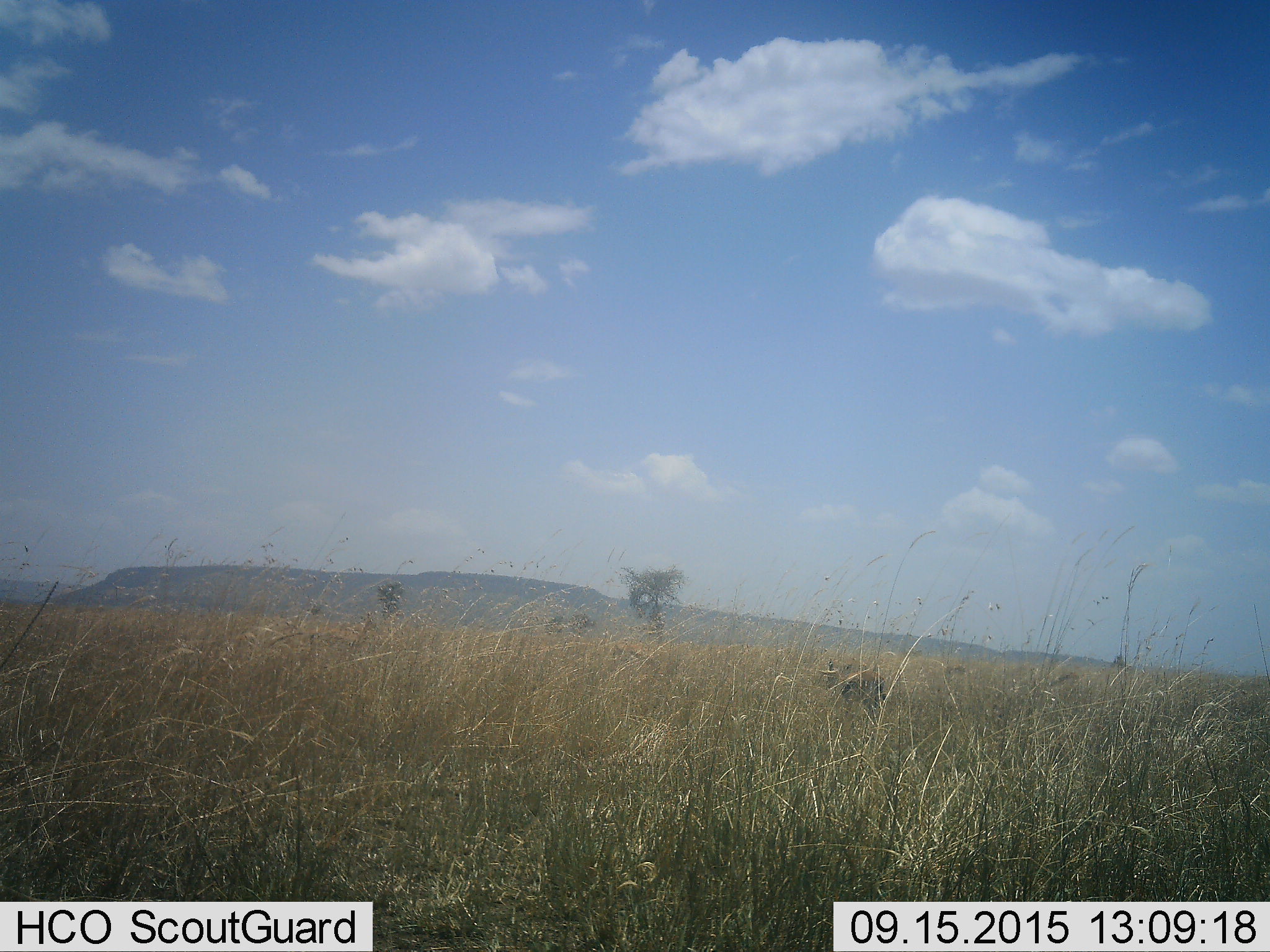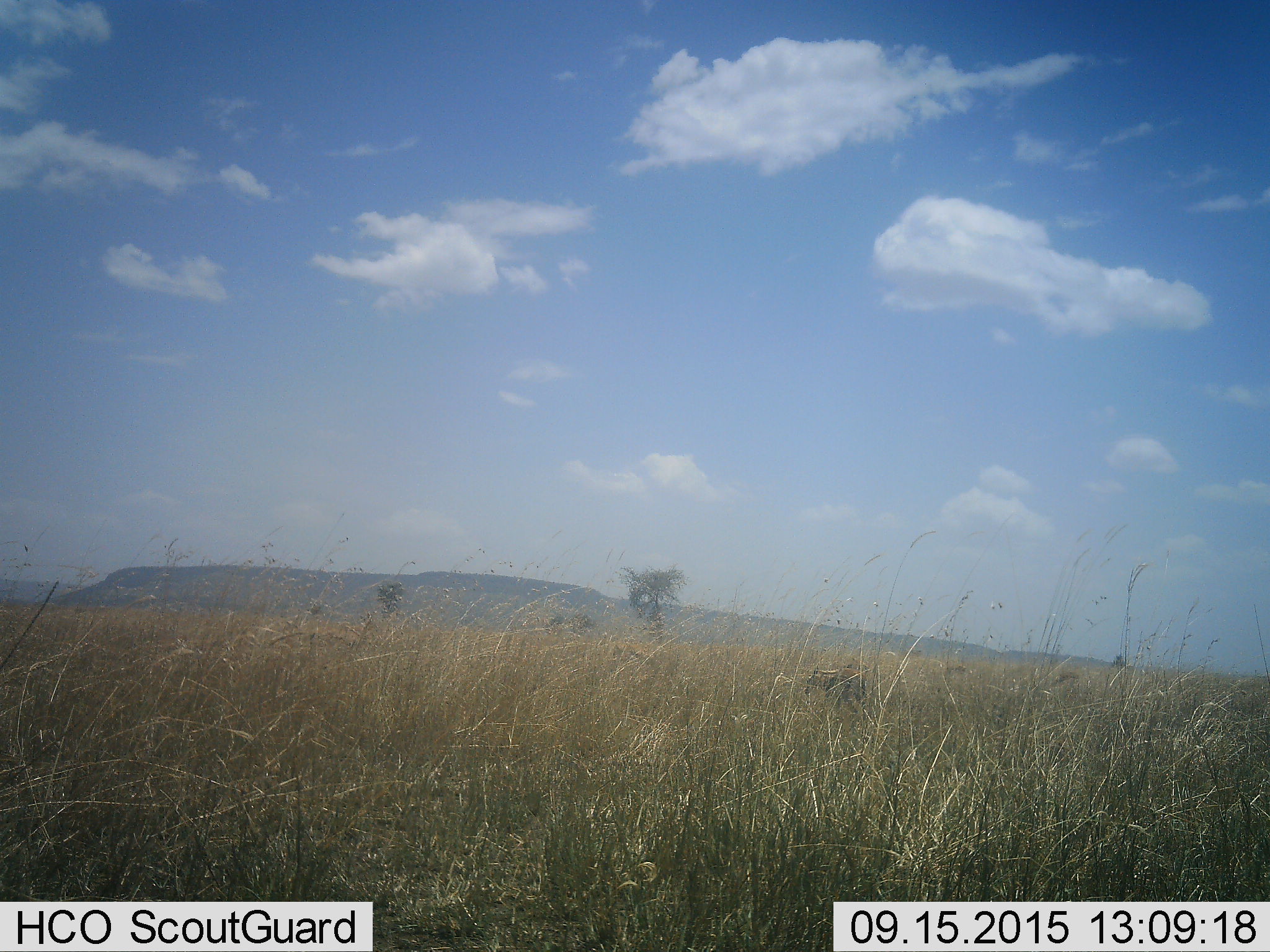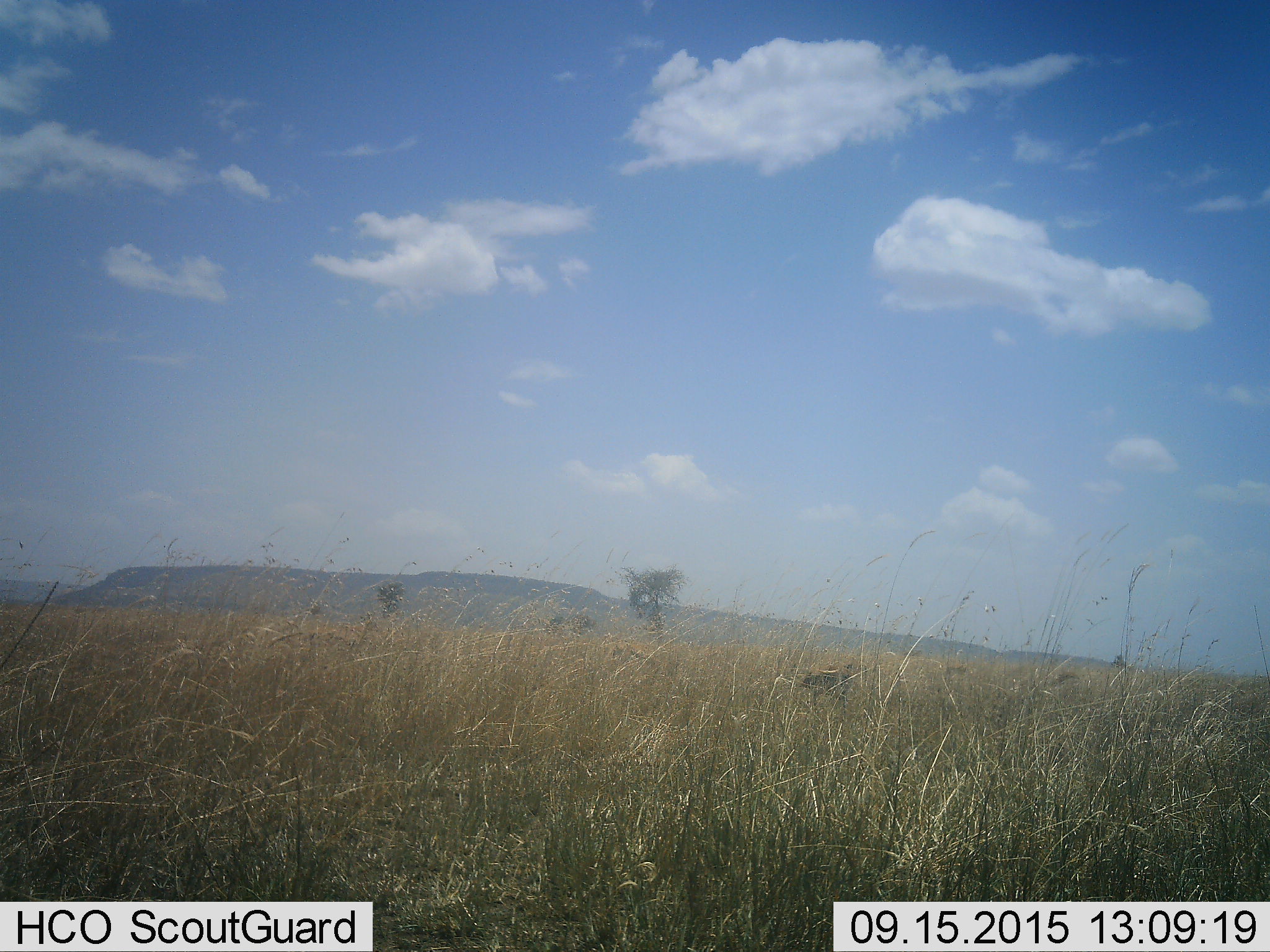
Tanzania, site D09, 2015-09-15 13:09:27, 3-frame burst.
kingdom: Animalia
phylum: Chordata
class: Mammalia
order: Artiodactyla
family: Bovidae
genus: Eudorcas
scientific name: Eudorcas thomsonii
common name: thomson's gazelle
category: gazellethomsons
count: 1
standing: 27%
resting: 0%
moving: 91%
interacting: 0%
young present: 0%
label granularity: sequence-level